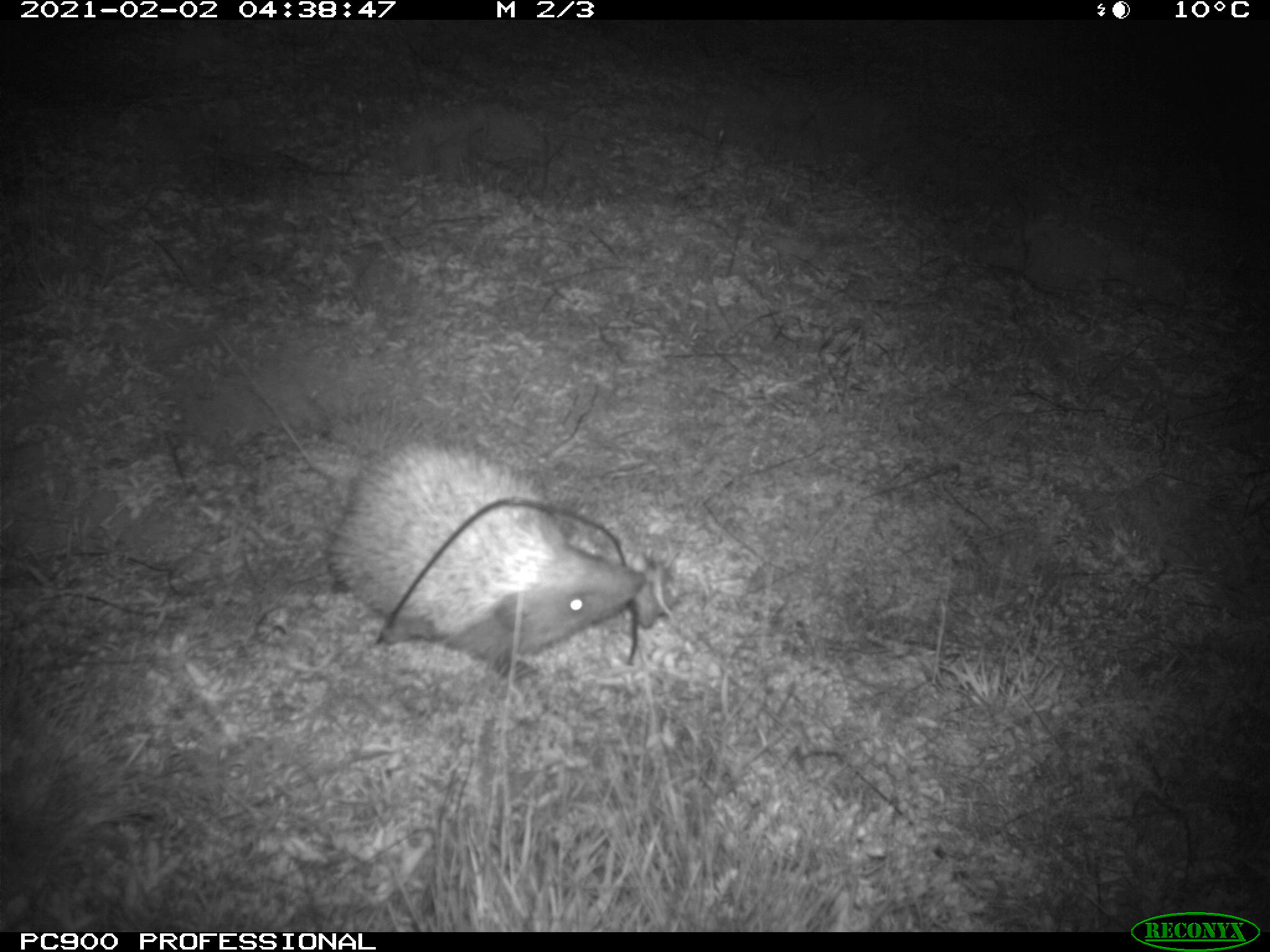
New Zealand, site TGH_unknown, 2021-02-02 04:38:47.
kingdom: Animalia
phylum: Chordata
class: Mammalia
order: Eulipotyphla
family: Erinaceidae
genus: Erinaceus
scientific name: Erinaceus europaeus europaeus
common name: european hedgehog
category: hedgehog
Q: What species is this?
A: Hedgehog (european hedgehog) (Erinaceus europaeus europaeus).